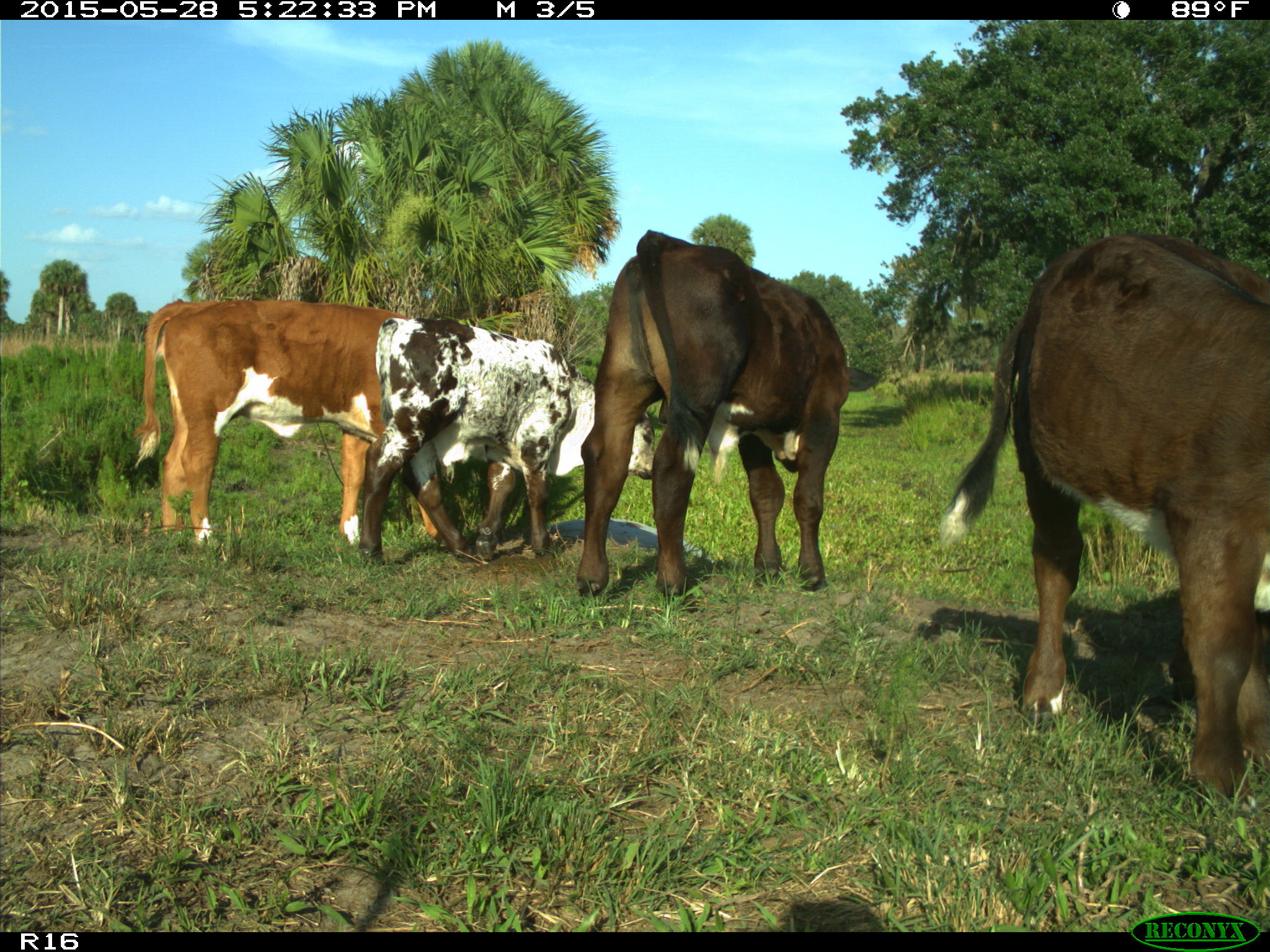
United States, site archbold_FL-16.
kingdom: Animalia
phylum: Chordata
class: Mammalia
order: Artiodactyla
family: Bovidae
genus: Bos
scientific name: Bos taurus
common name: domestic cow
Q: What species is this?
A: Bos taurus (domestic cow).